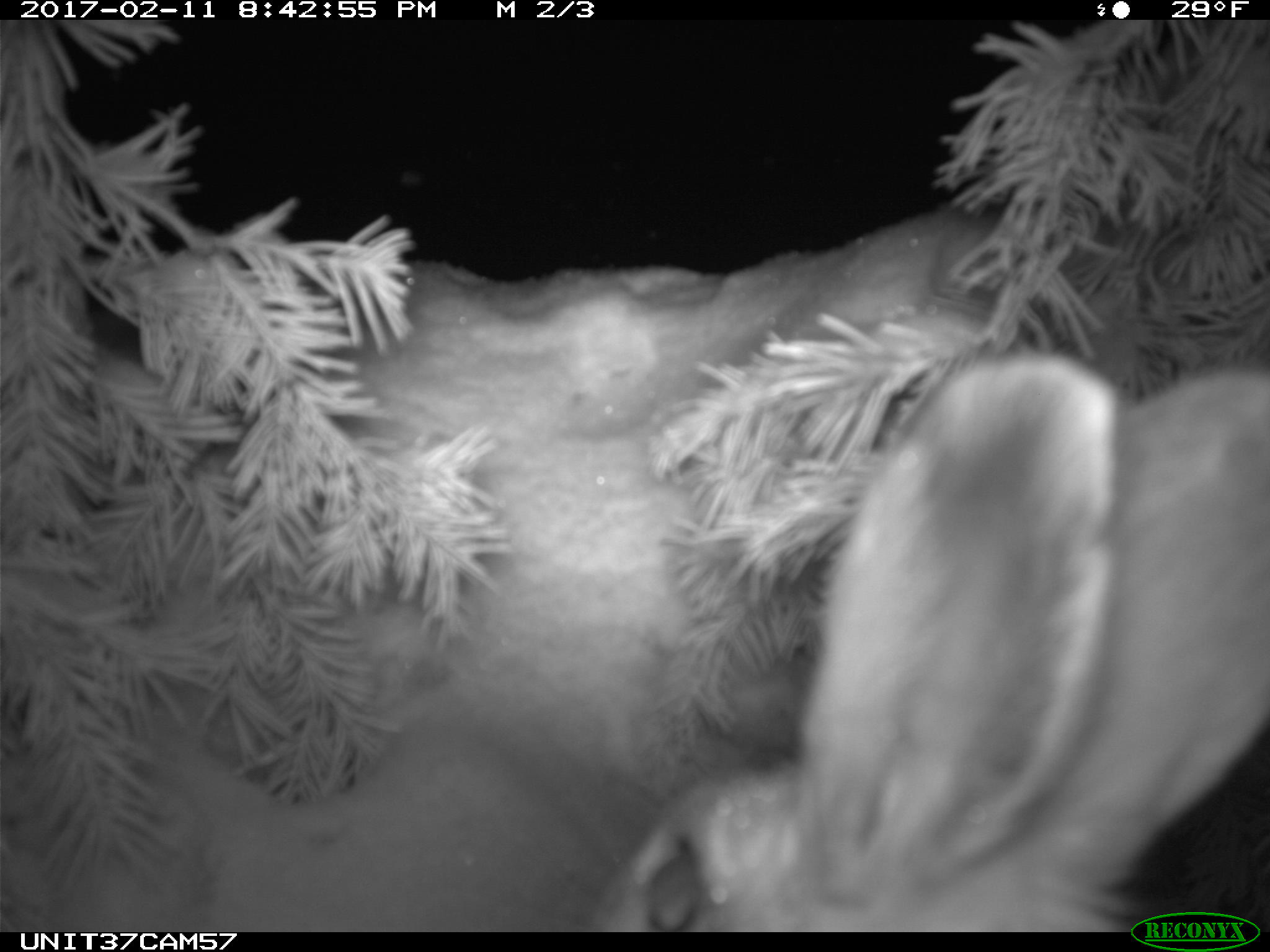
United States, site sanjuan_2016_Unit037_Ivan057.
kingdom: Animalia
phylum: Chordata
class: Mammalia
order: Lagomorpha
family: Leporidae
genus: Lepus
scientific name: Lepus americanus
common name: snowshoe hare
Lepus americanus (snowshoe hare).